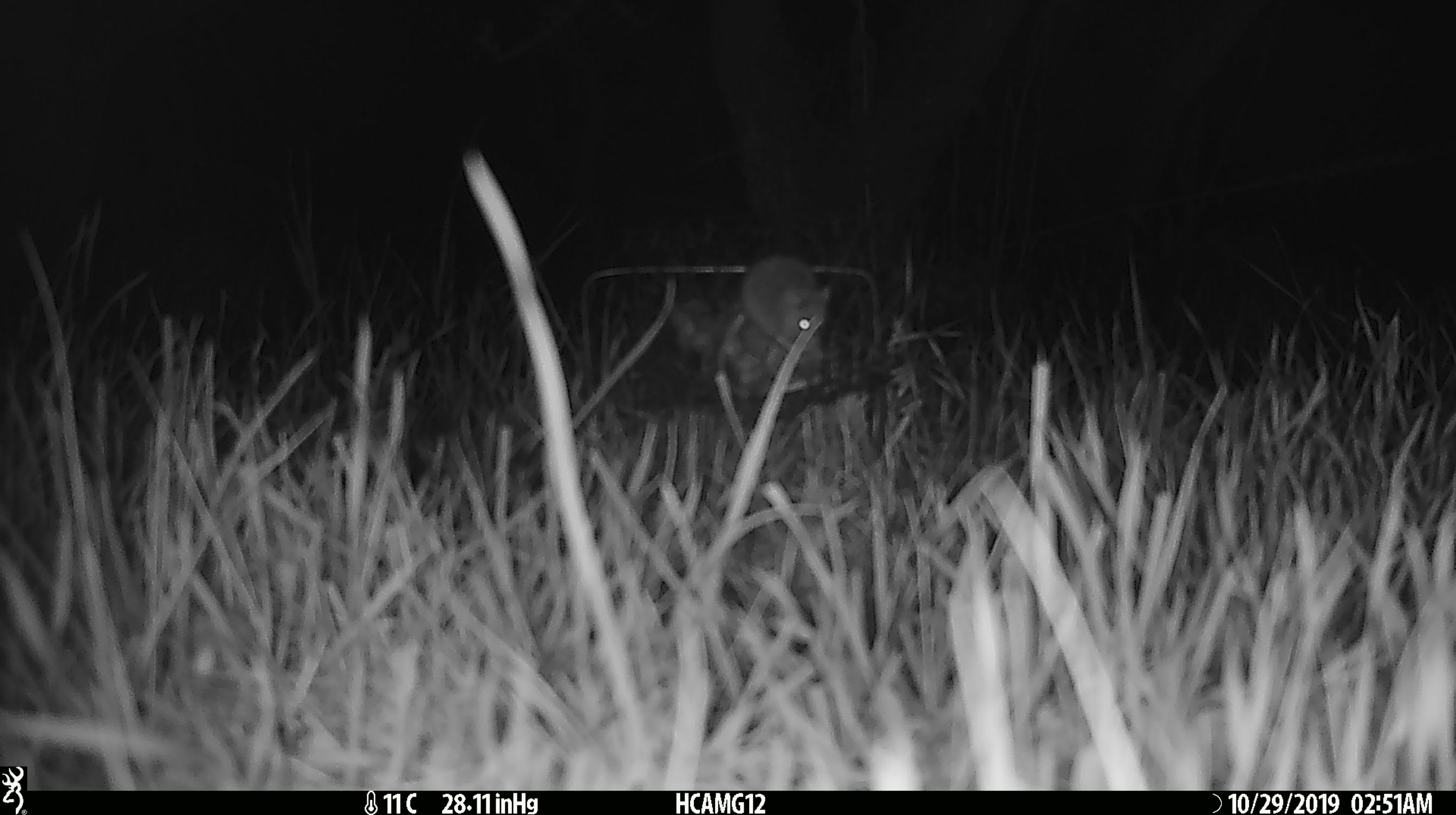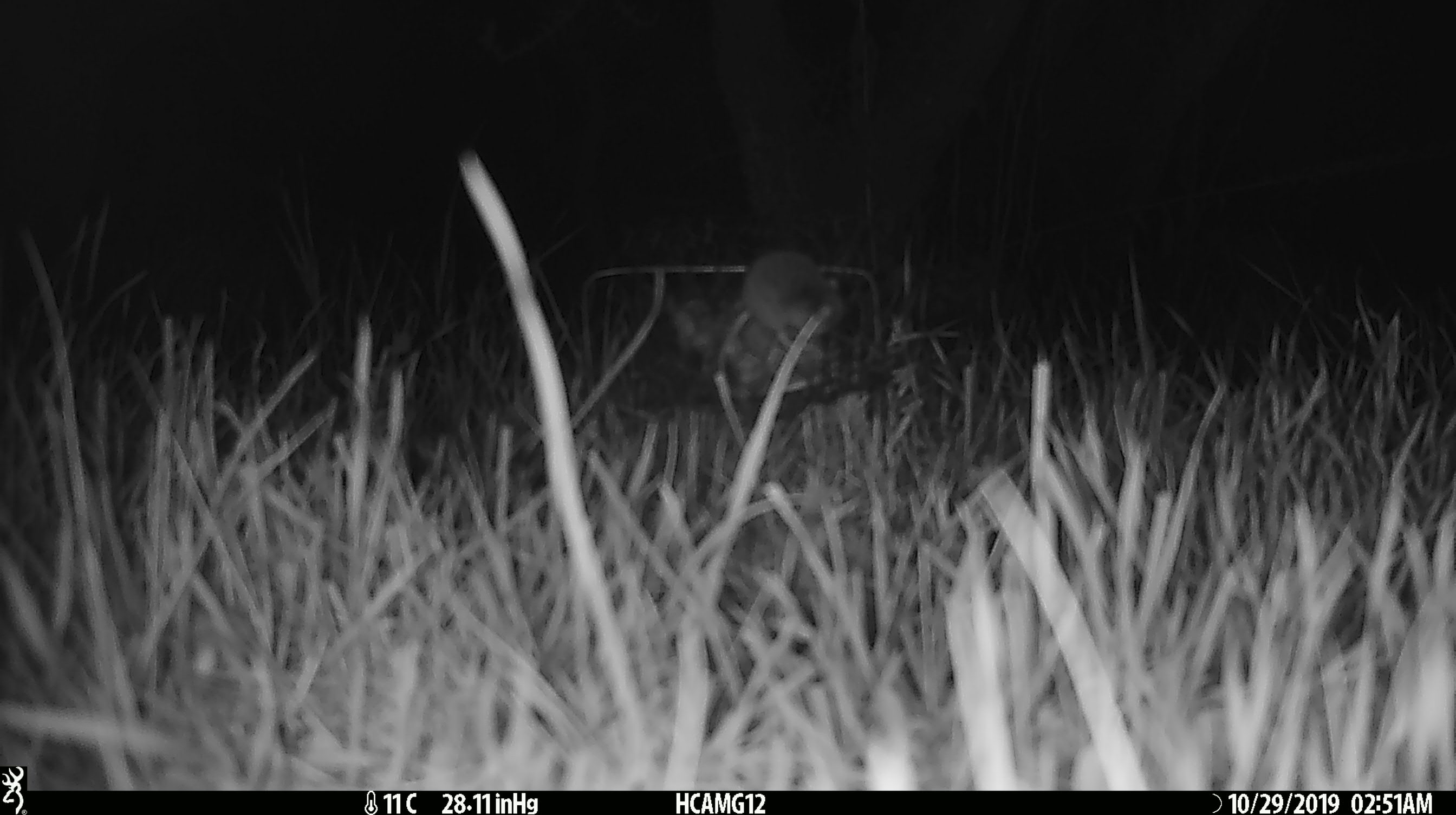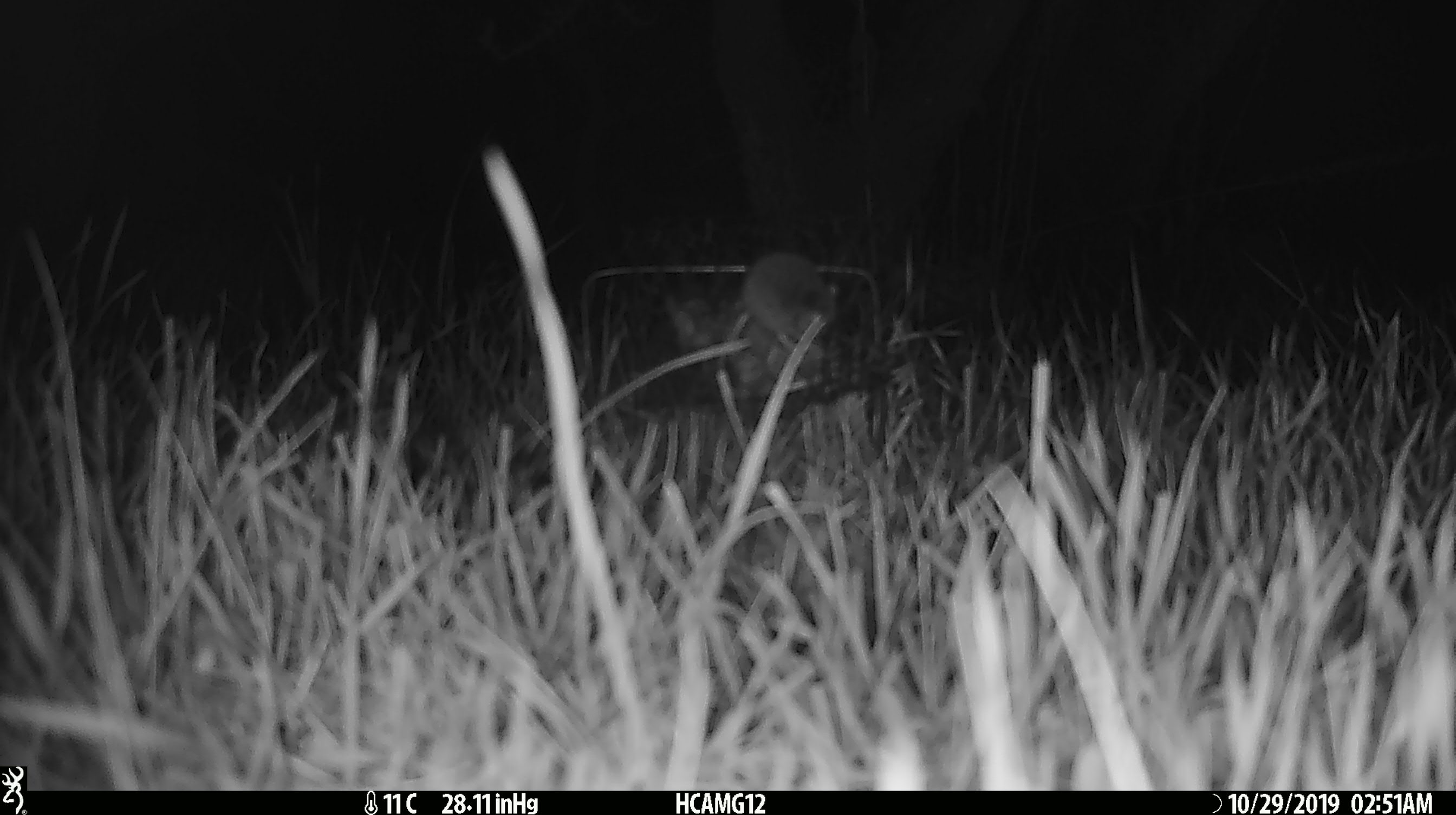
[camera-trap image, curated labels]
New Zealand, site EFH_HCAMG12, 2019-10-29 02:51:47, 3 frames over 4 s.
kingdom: Animalia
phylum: Chordata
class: Mammalia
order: Rodentia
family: Muridae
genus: Mus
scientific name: Mus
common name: mouse